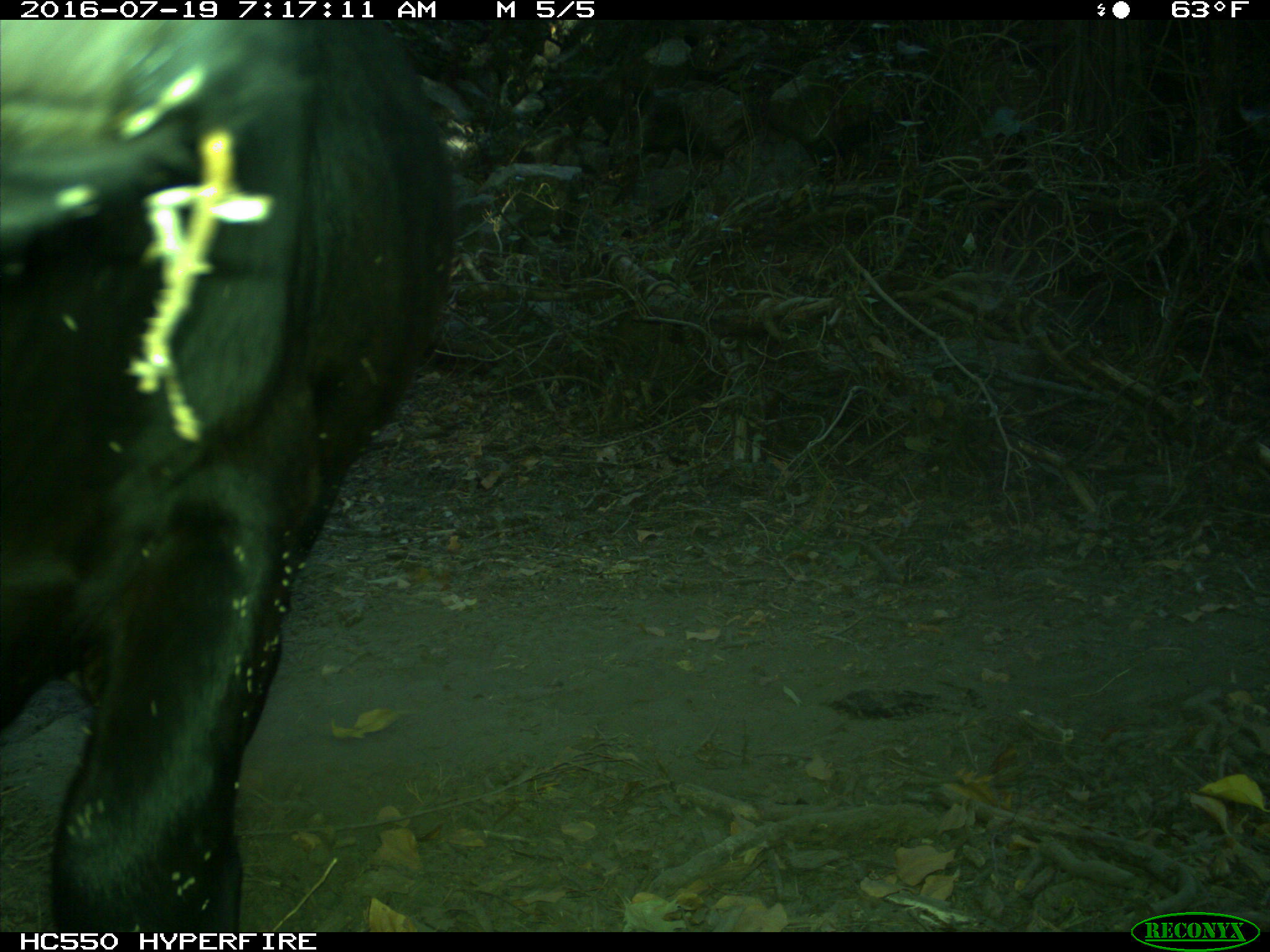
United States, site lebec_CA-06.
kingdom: Animalia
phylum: Chordata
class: Mammalia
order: Artiodactyla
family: Bovidae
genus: Bos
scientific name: Bos taurus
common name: domestic cow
Bos taurus (domestic cow).